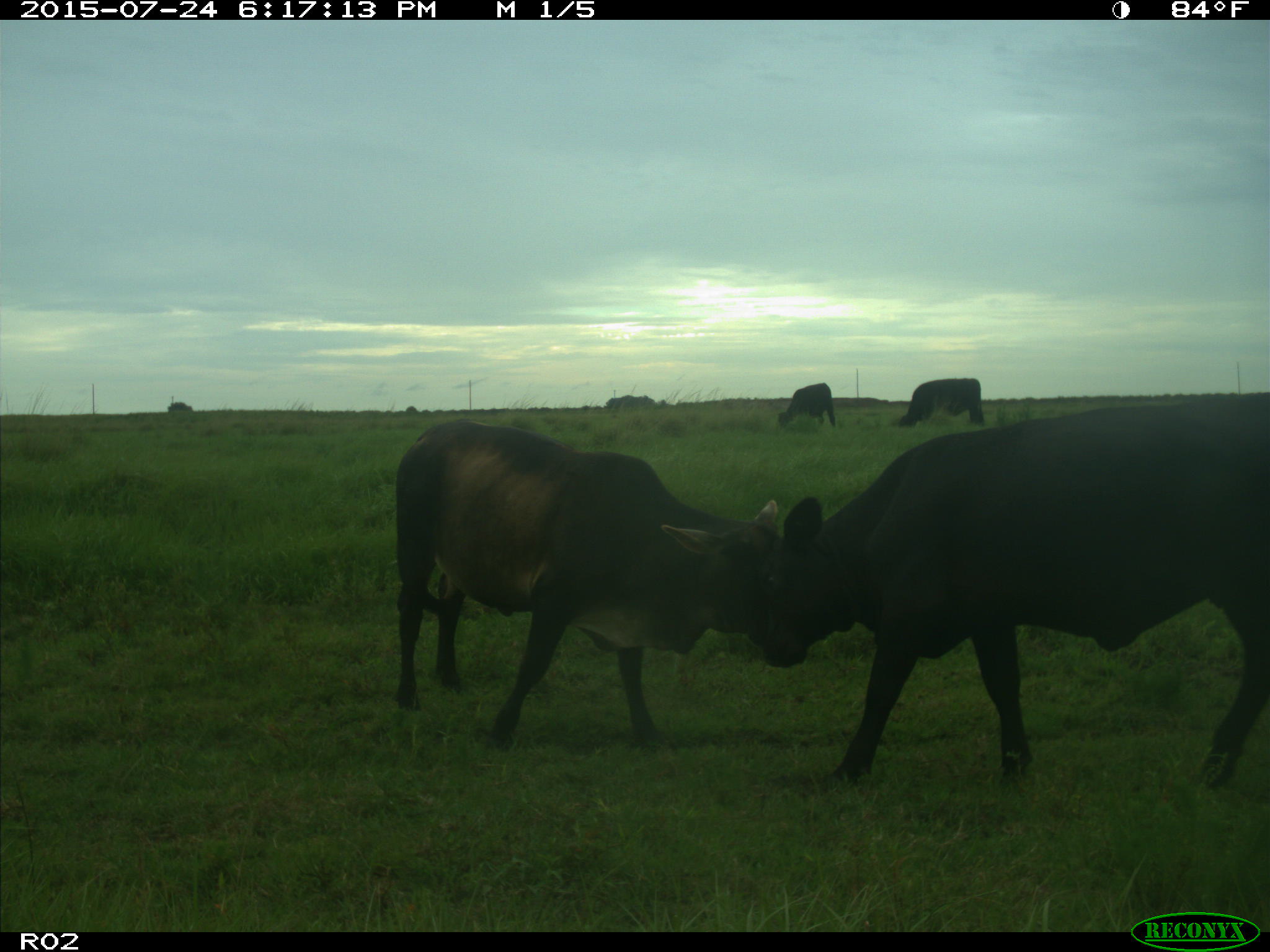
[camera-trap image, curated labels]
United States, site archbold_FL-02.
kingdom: Animalia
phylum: Chordata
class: Mammalia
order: Artiodactyla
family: Bovidae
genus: Bos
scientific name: Bos taurus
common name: domestic cow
Bos taurus (domestic cow).